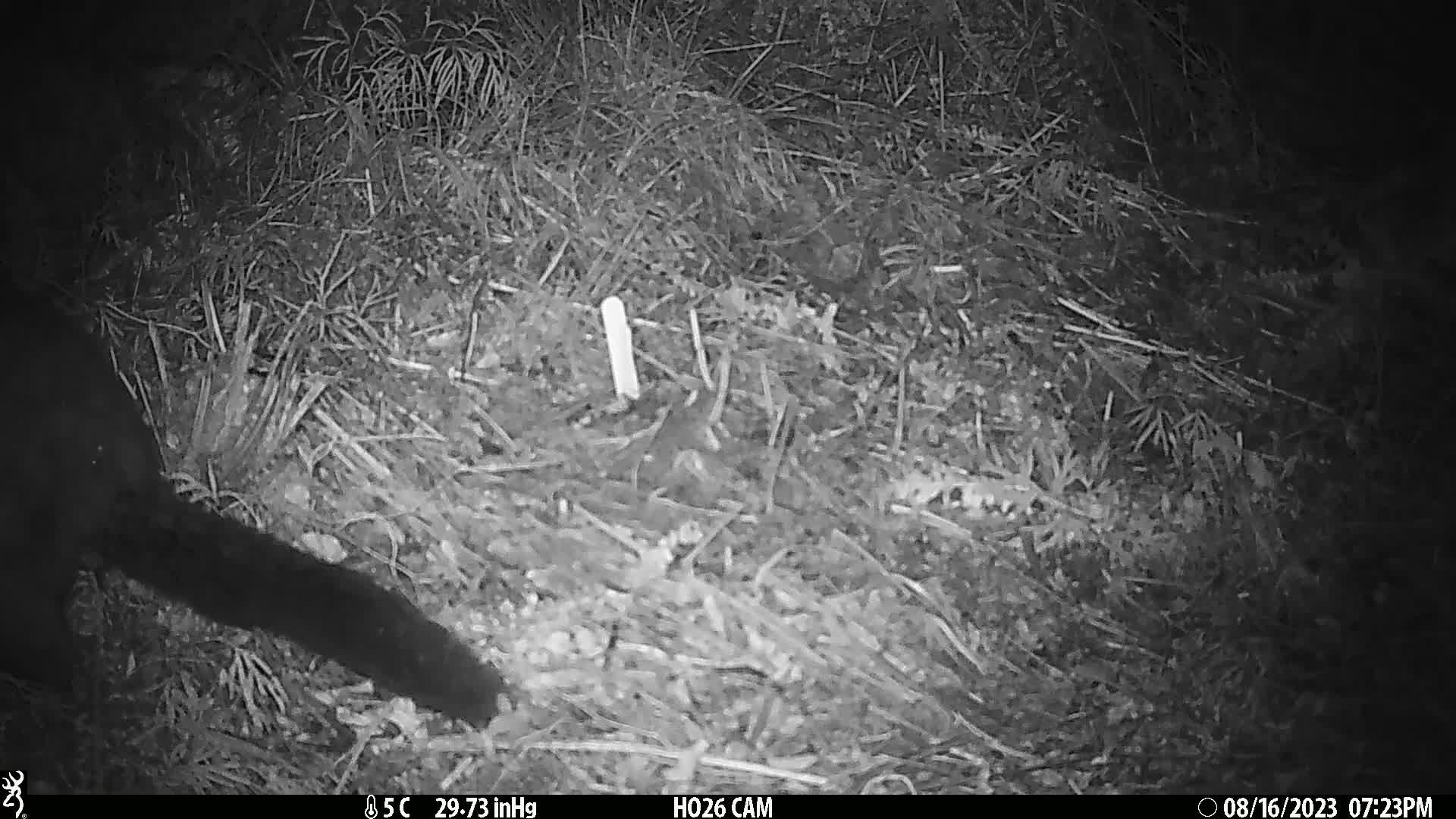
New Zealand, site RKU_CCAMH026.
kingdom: Animalia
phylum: Chordata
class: Mammalia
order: Diprotodontia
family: Phalangeridae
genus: Trichosurus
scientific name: Trichosurus vulpecula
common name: common brushtail possum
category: possum